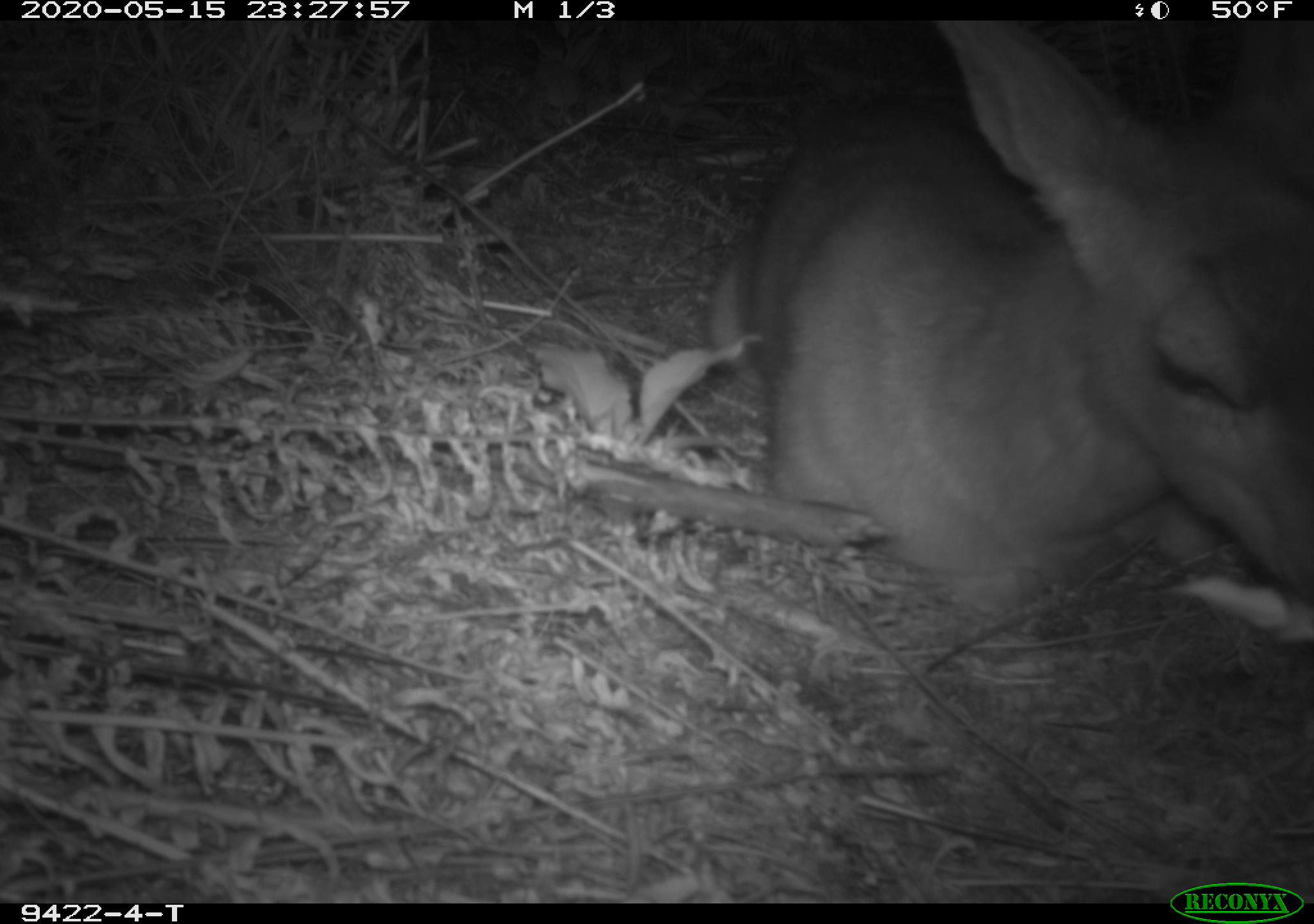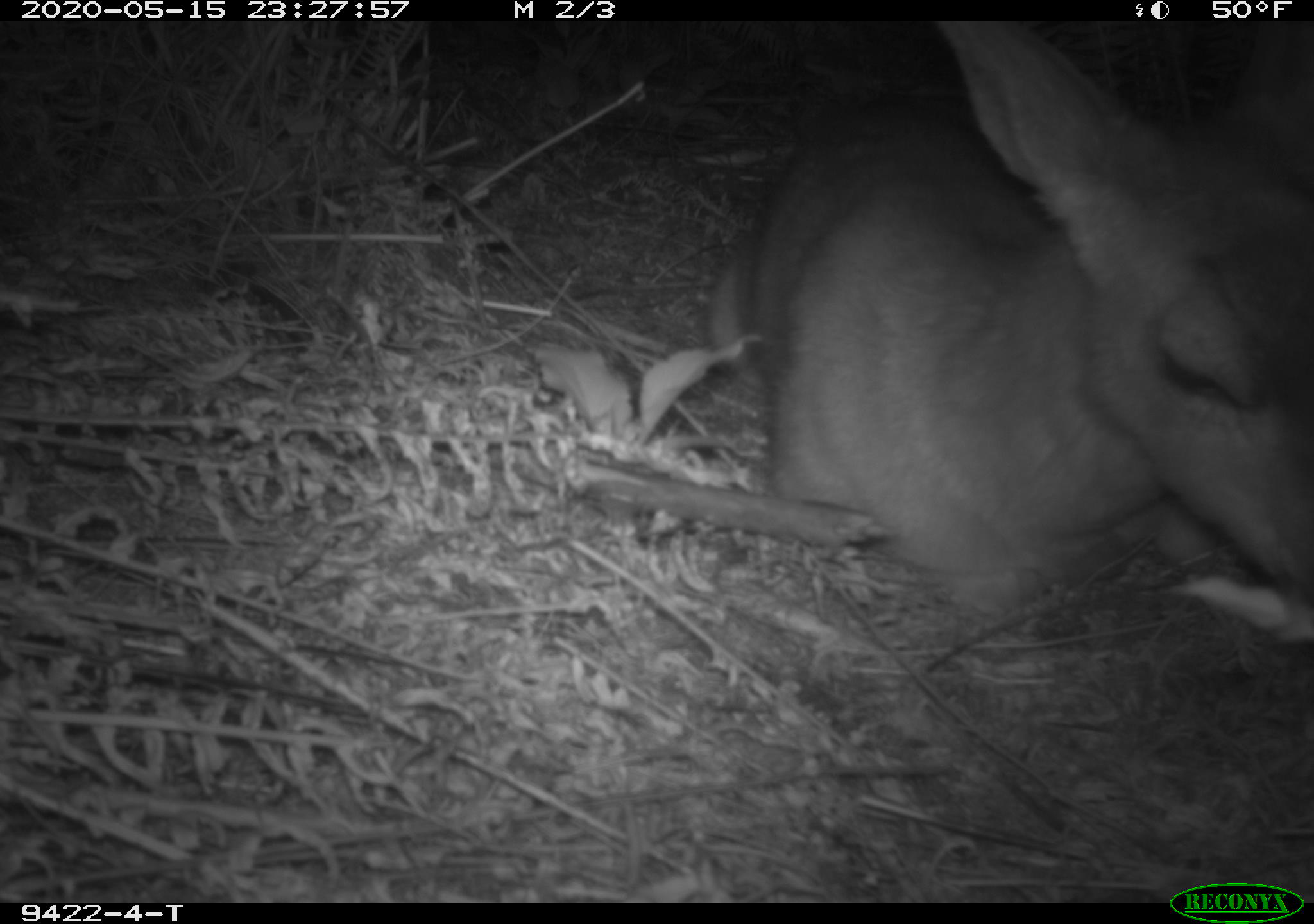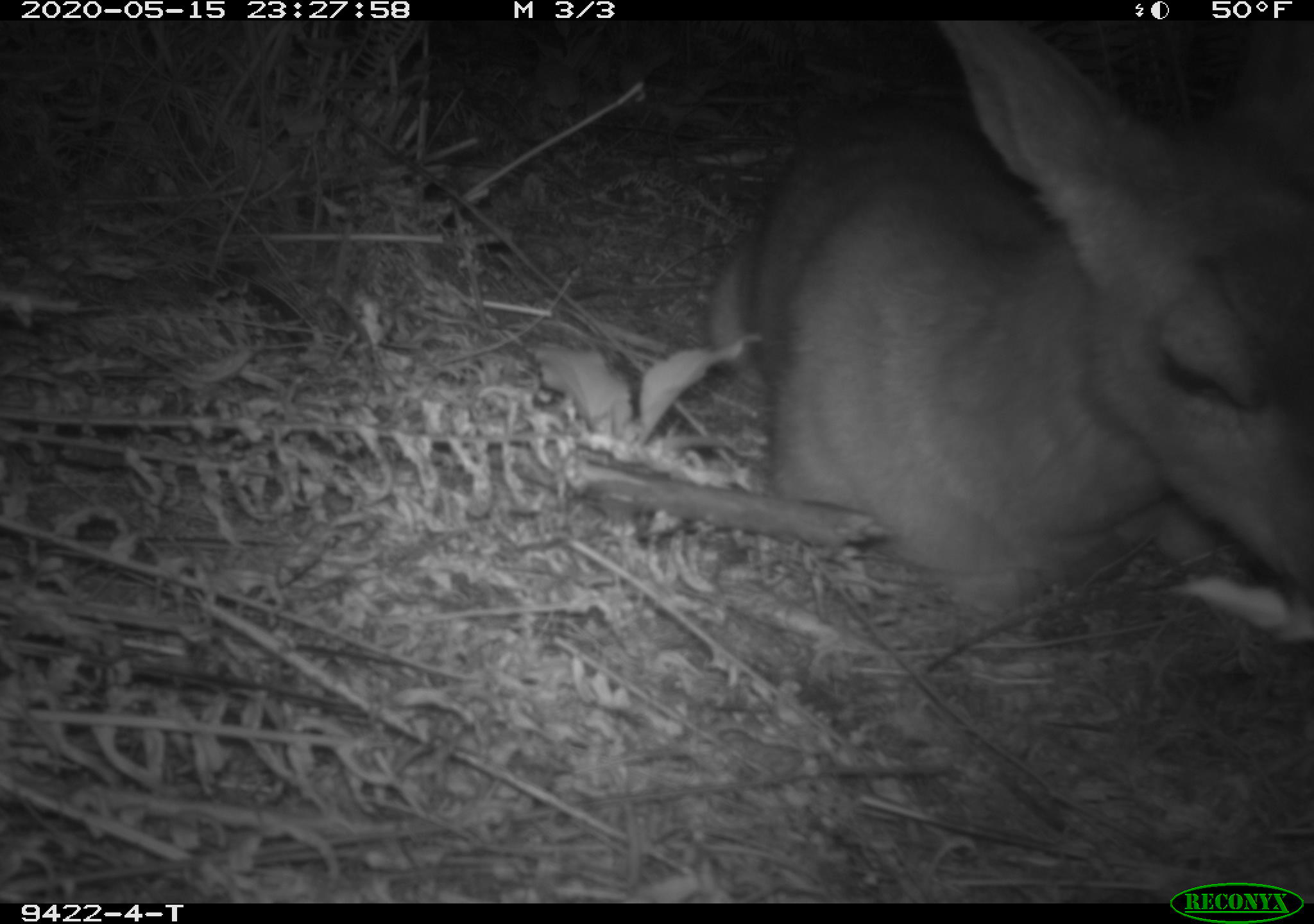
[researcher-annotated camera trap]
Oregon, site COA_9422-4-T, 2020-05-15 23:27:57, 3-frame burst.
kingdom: Animalia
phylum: Chordata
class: Mammalia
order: Artiodactyla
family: Cervidae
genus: Odocoileus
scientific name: Odocoileus hemionus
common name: black-tailed deer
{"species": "black-tailed deer (Odocoileus hemionus)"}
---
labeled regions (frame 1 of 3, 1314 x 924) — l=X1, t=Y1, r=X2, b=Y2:
black-tailed deer: l=691, t=36, r=1309, b=603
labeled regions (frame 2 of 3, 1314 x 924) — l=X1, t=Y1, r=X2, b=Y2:
black-tailed deer: l=689, t=31, r=1311, b=621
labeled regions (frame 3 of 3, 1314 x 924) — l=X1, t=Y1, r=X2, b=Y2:
black-tailed deer: l=689, t=32, r=1307, b=616